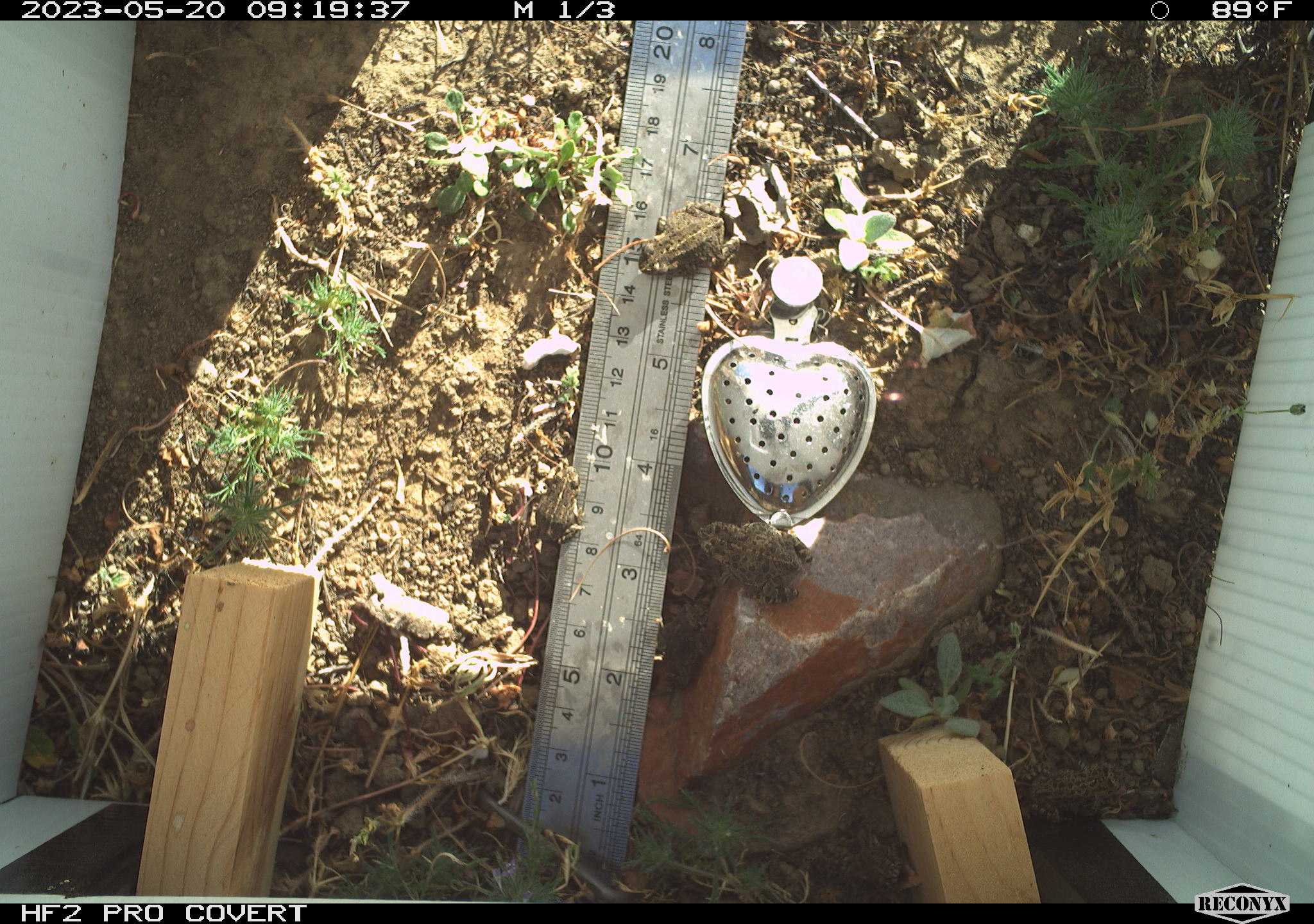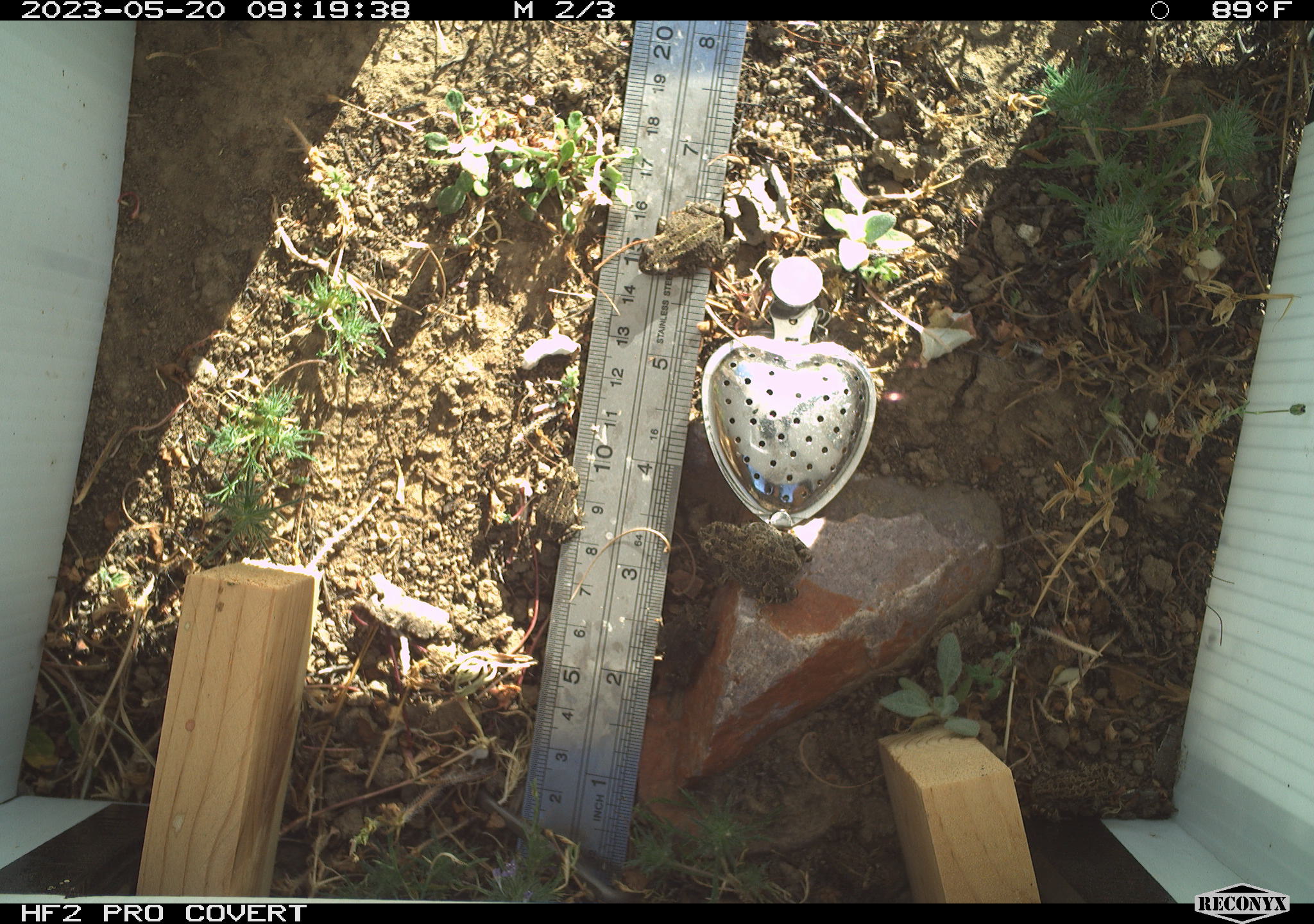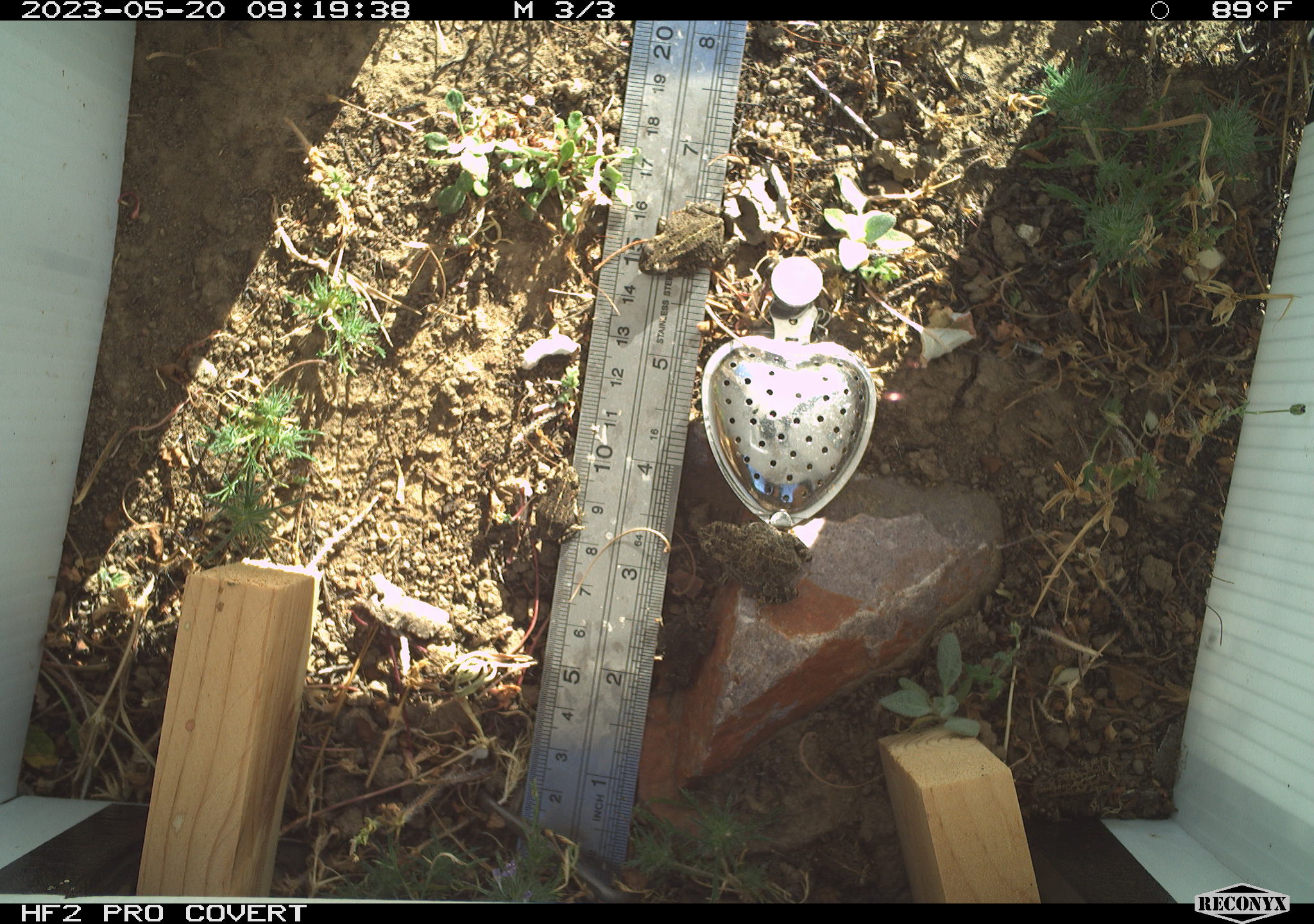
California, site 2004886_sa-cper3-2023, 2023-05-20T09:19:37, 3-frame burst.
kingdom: Animalia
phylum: Chordata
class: Amphibia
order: Anura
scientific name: Anura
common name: frogs